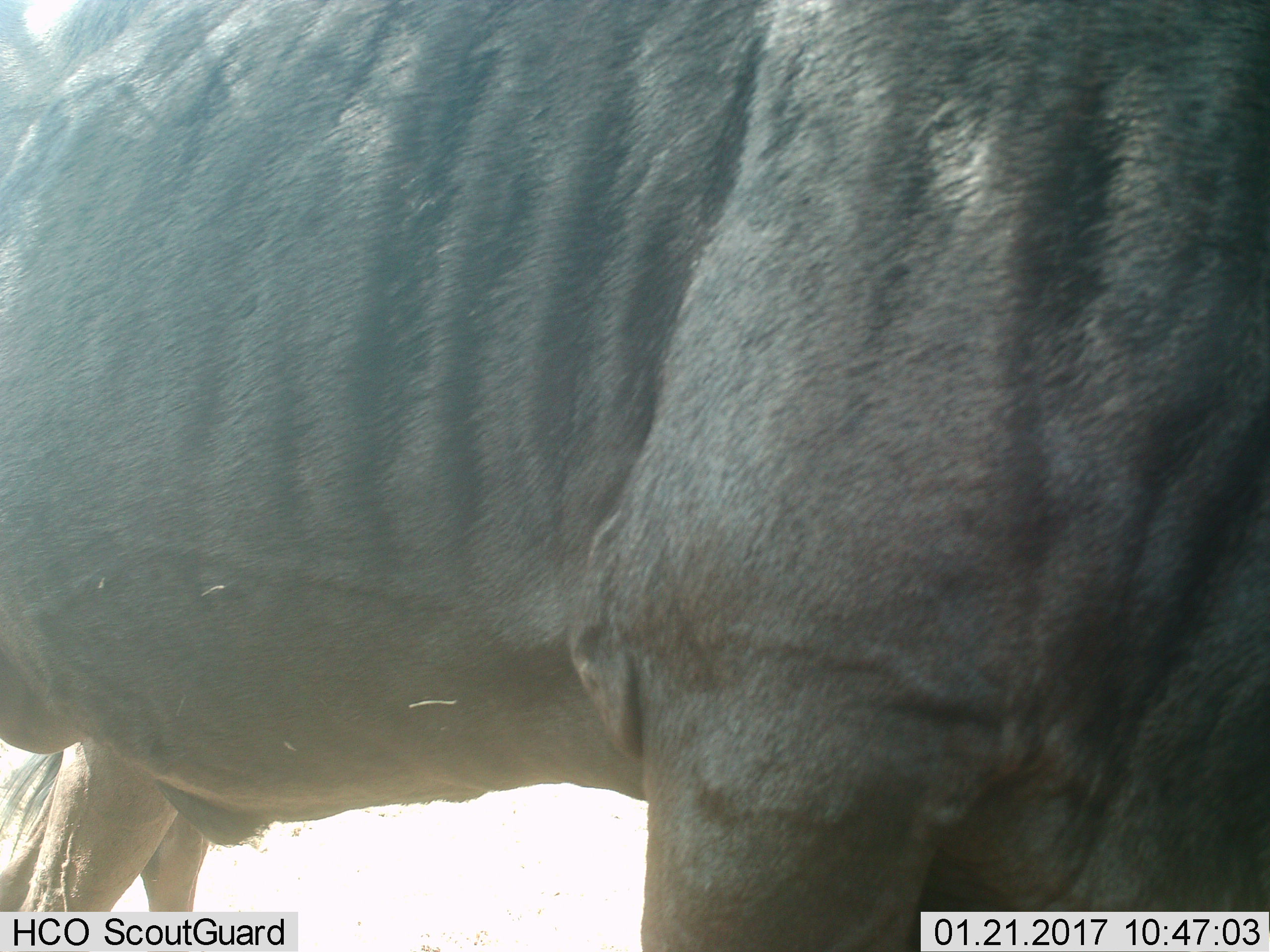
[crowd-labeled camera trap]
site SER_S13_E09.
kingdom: Animalia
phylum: Chordata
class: Mammalia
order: Artiodactyla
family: Bovidae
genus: Connochaetes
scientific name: Connochaetes taurinus taurinus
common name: blue wildebeest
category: wildebeestblue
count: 2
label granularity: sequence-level